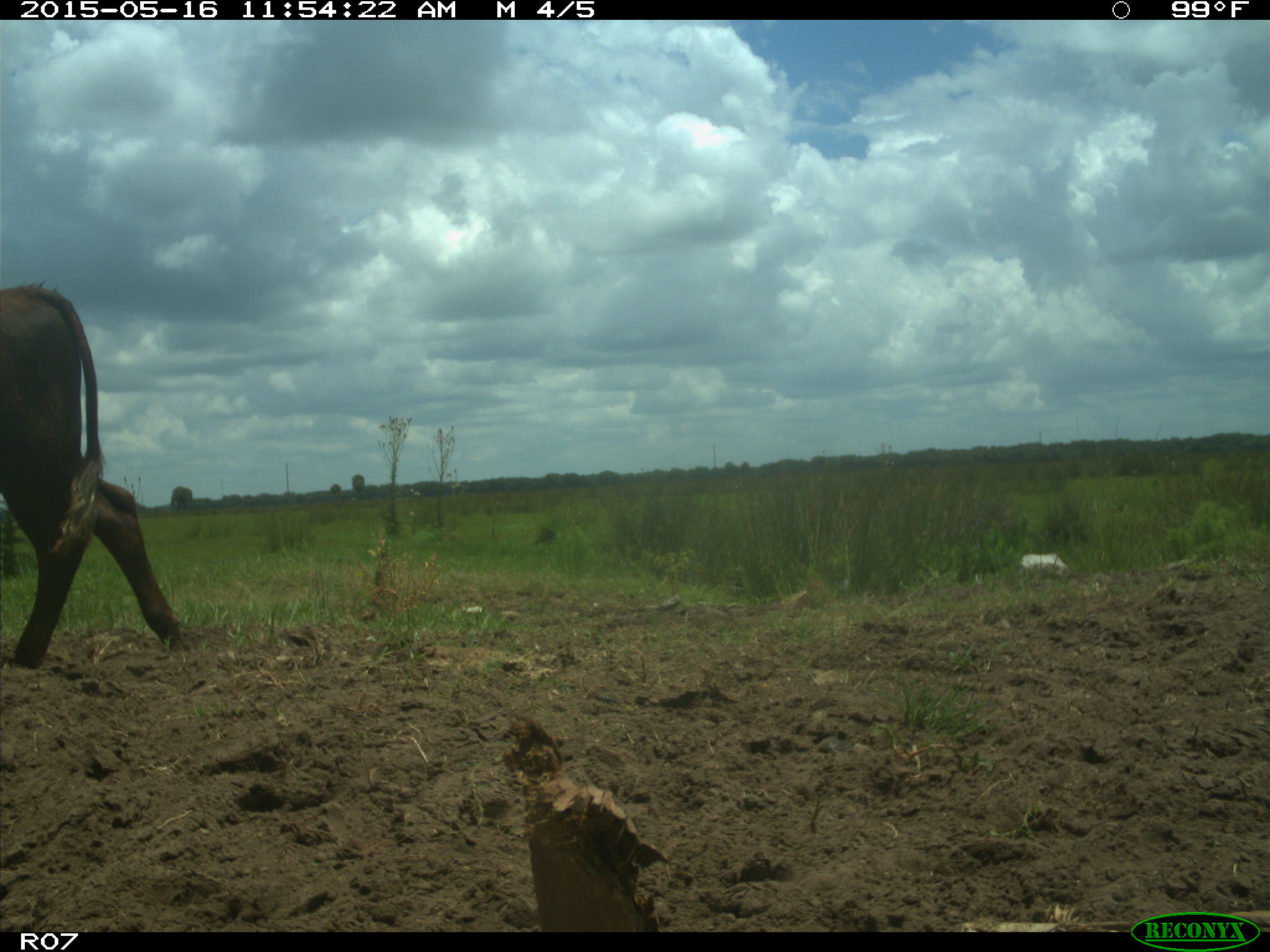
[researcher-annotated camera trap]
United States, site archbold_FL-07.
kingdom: Animalia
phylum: Chordata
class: Mammalia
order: Artiodactyla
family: Bovidae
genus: Bos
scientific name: Bos taurus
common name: domestic cow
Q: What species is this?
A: Bos taurus (domestic cow).